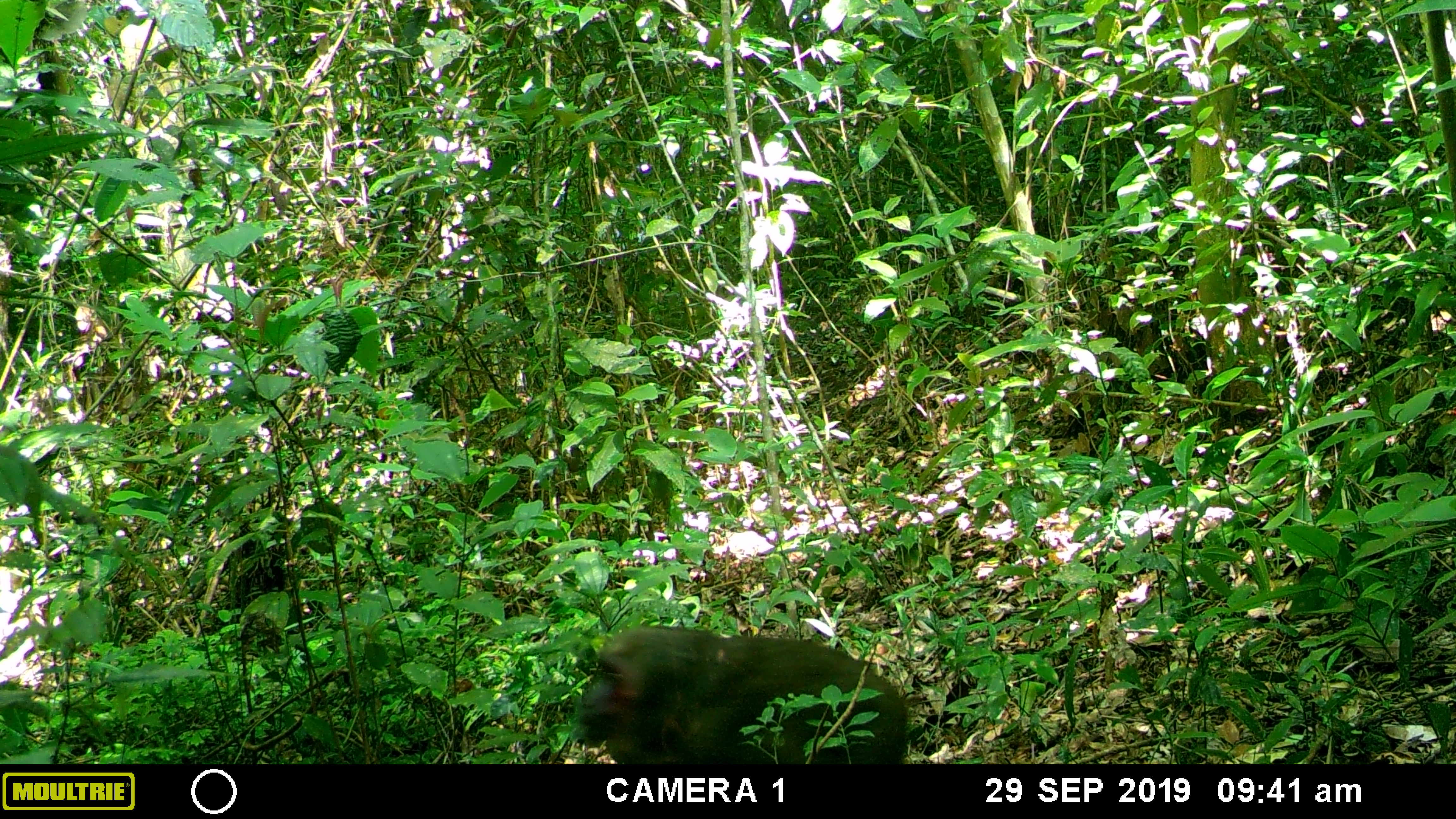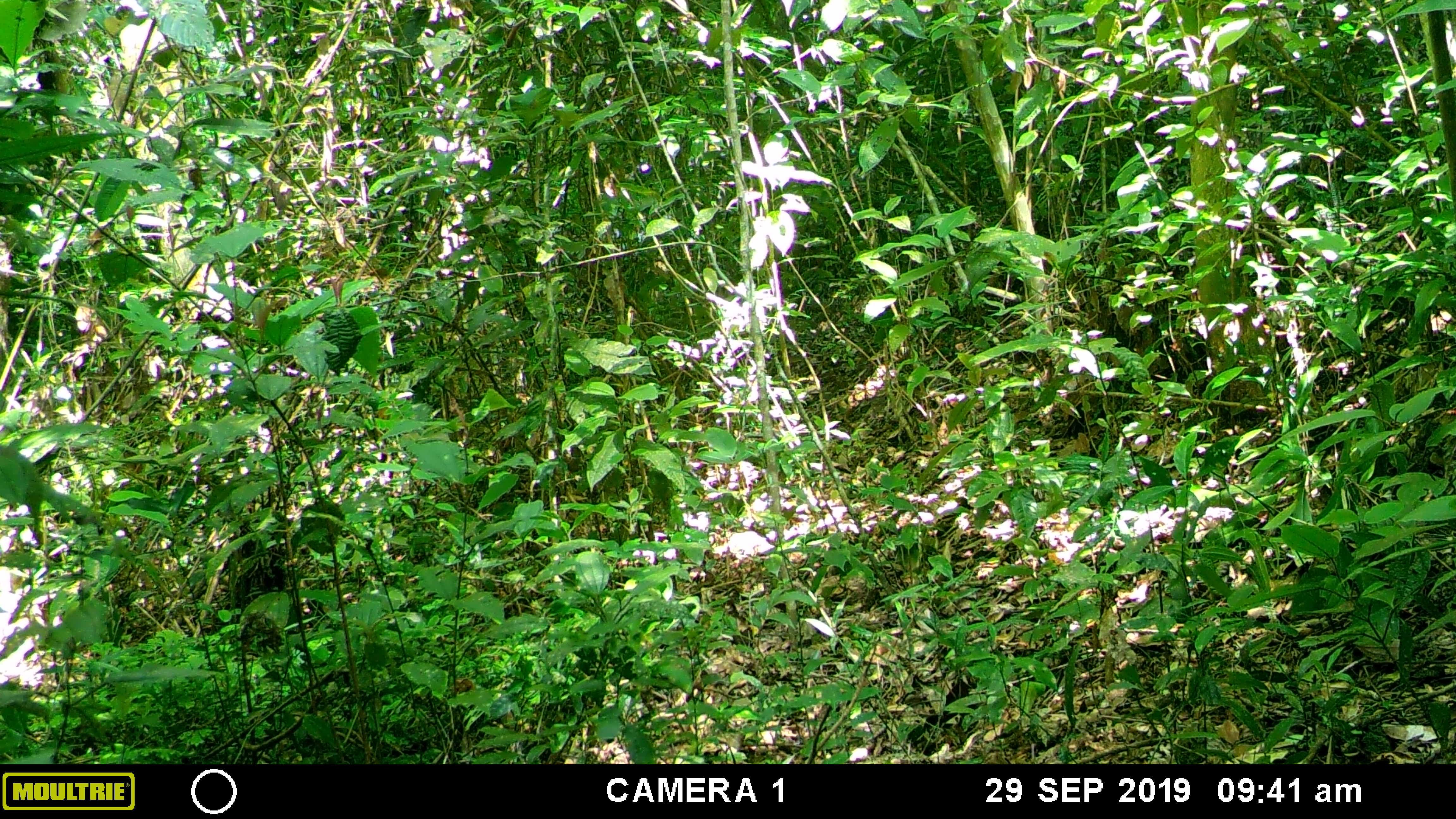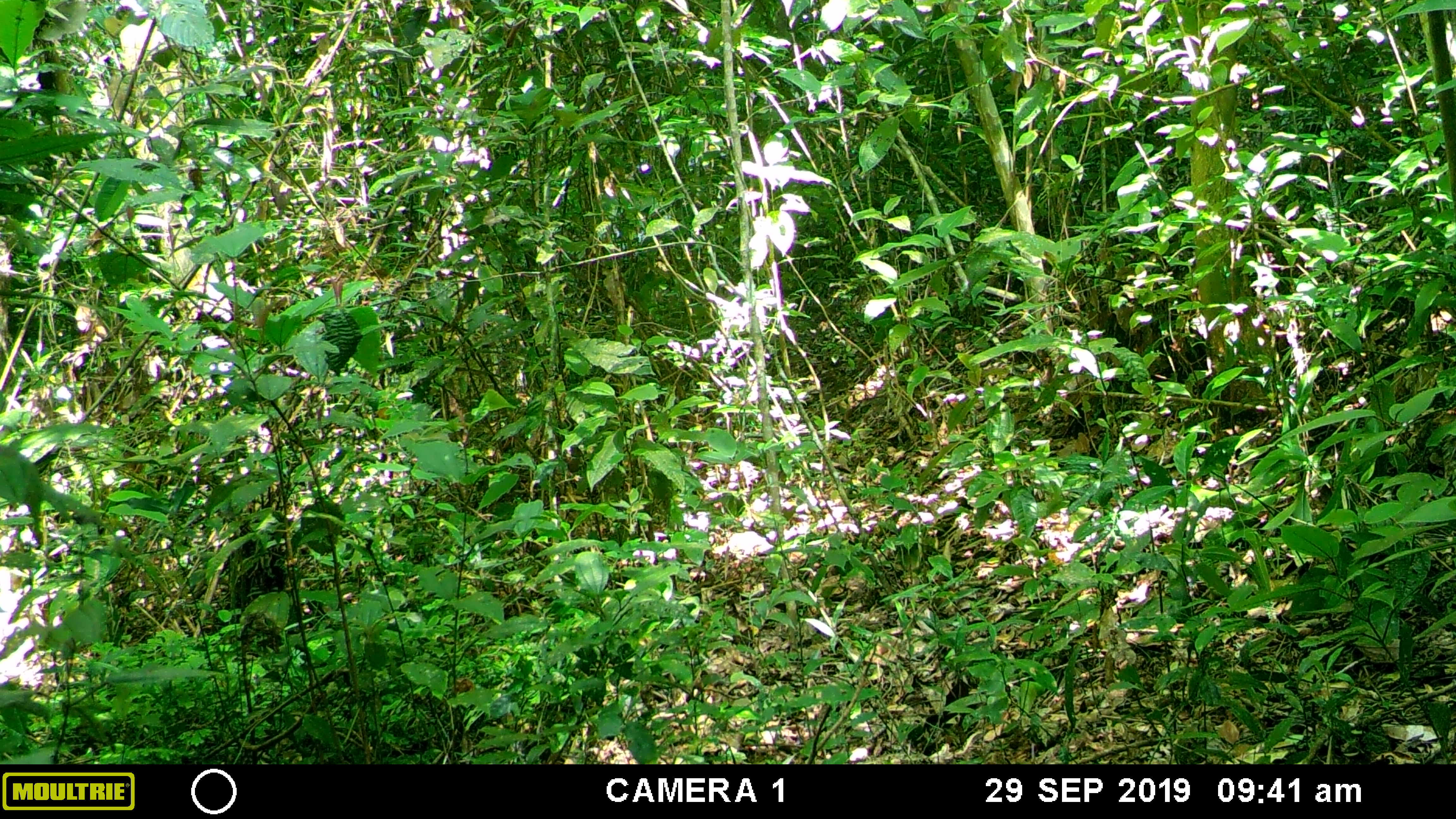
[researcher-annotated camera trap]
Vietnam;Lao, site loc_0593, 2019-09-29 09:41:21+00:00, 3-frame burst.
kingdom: Animalia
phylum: Chordata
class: Mammalia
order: Primates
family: Cercopithecidae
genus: Macaca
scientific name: Macaca arctoides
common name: stump-tailed macaque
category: stump tailed macaque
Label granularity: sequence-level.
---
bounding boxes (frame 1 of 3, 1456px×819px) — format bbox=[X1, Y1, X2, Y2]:
stump tailed macaque: bbox=[578, 626, 910, 764]